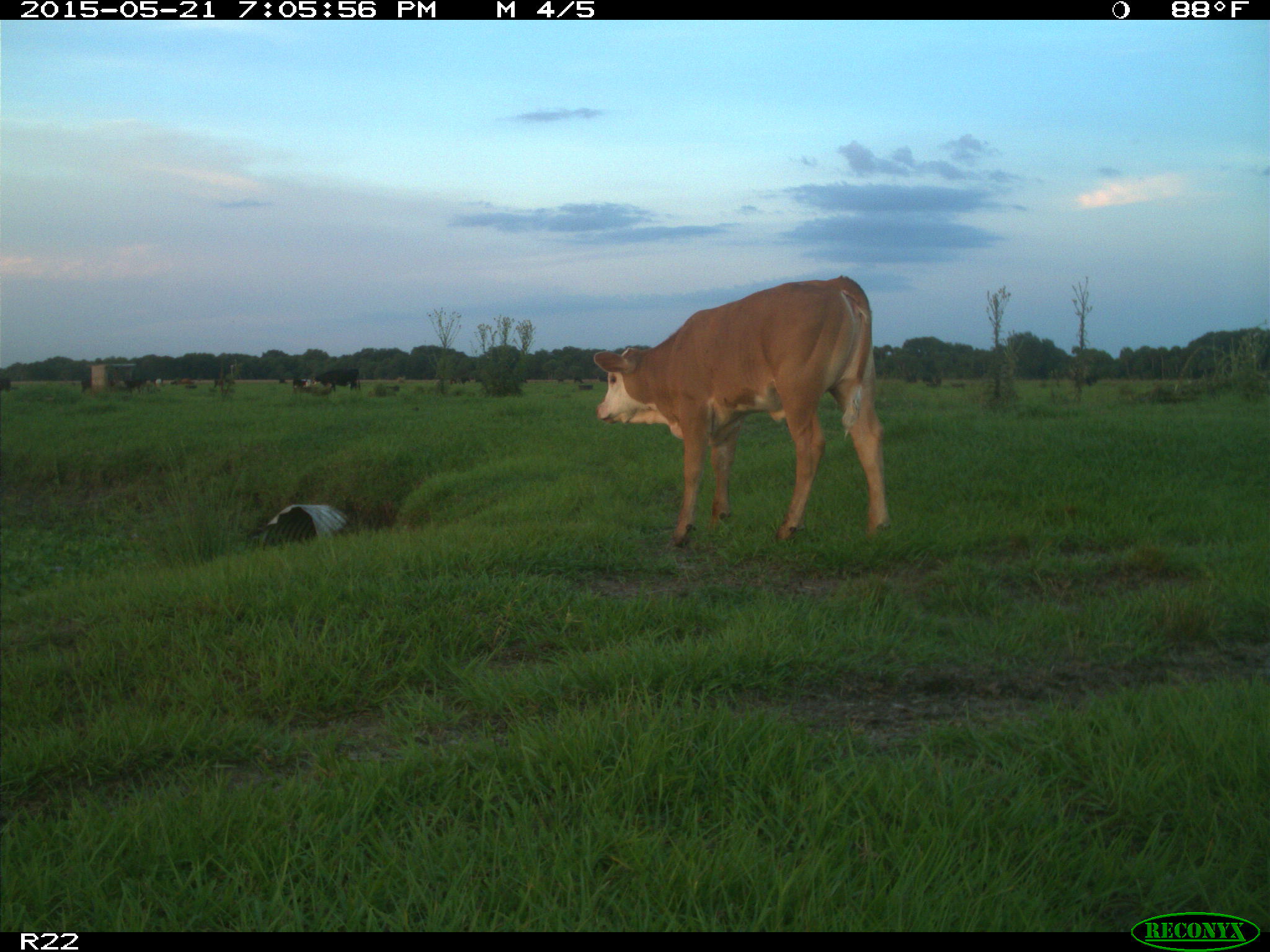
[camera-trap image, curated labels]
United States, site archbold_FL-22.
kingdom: Animalia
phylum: Chordata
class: Mammalia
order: Artiodactyla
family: Bovidae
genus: Bos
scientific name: Bos taurus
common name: domestic cow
Bos taurus (domestic cow).